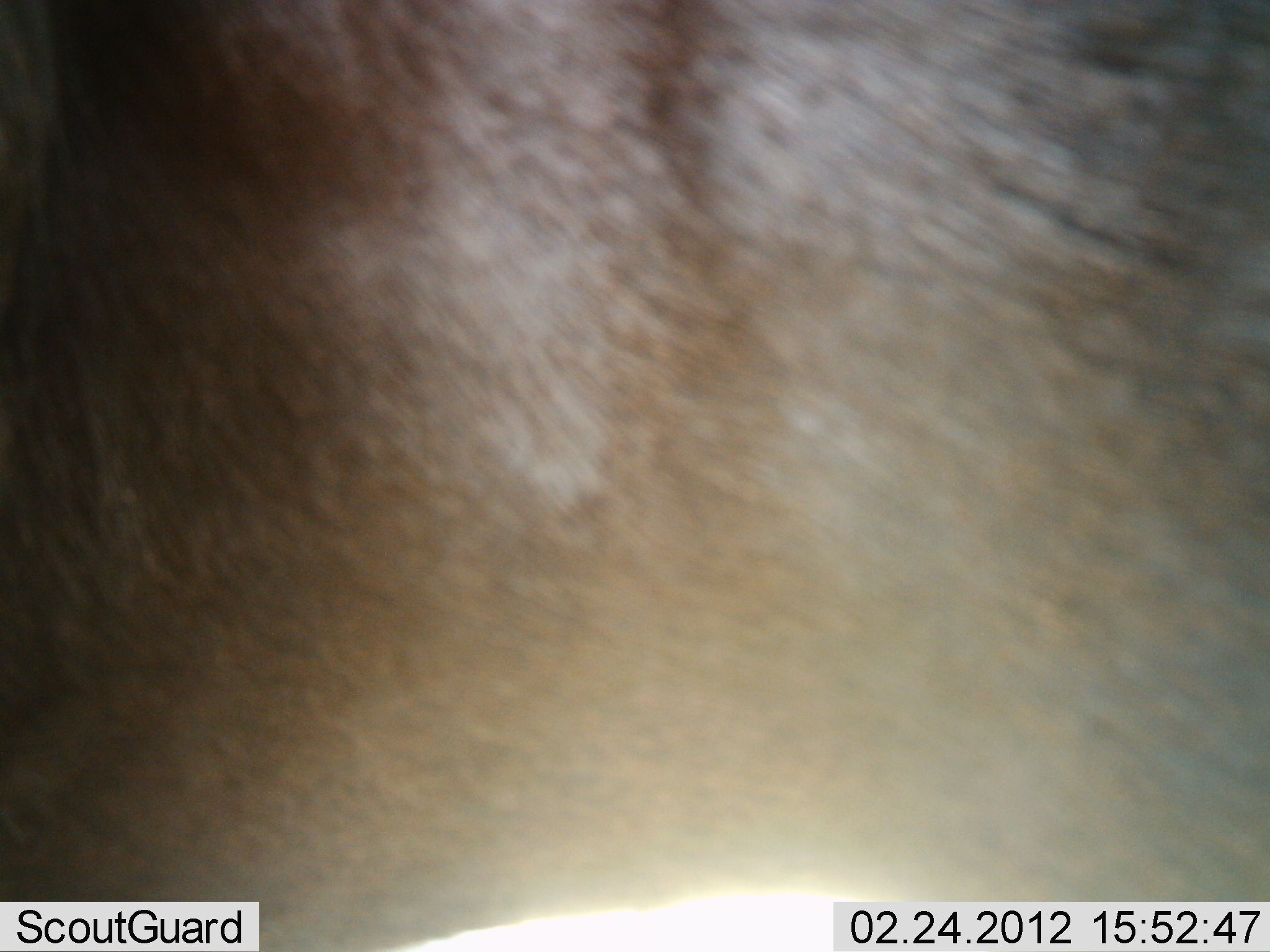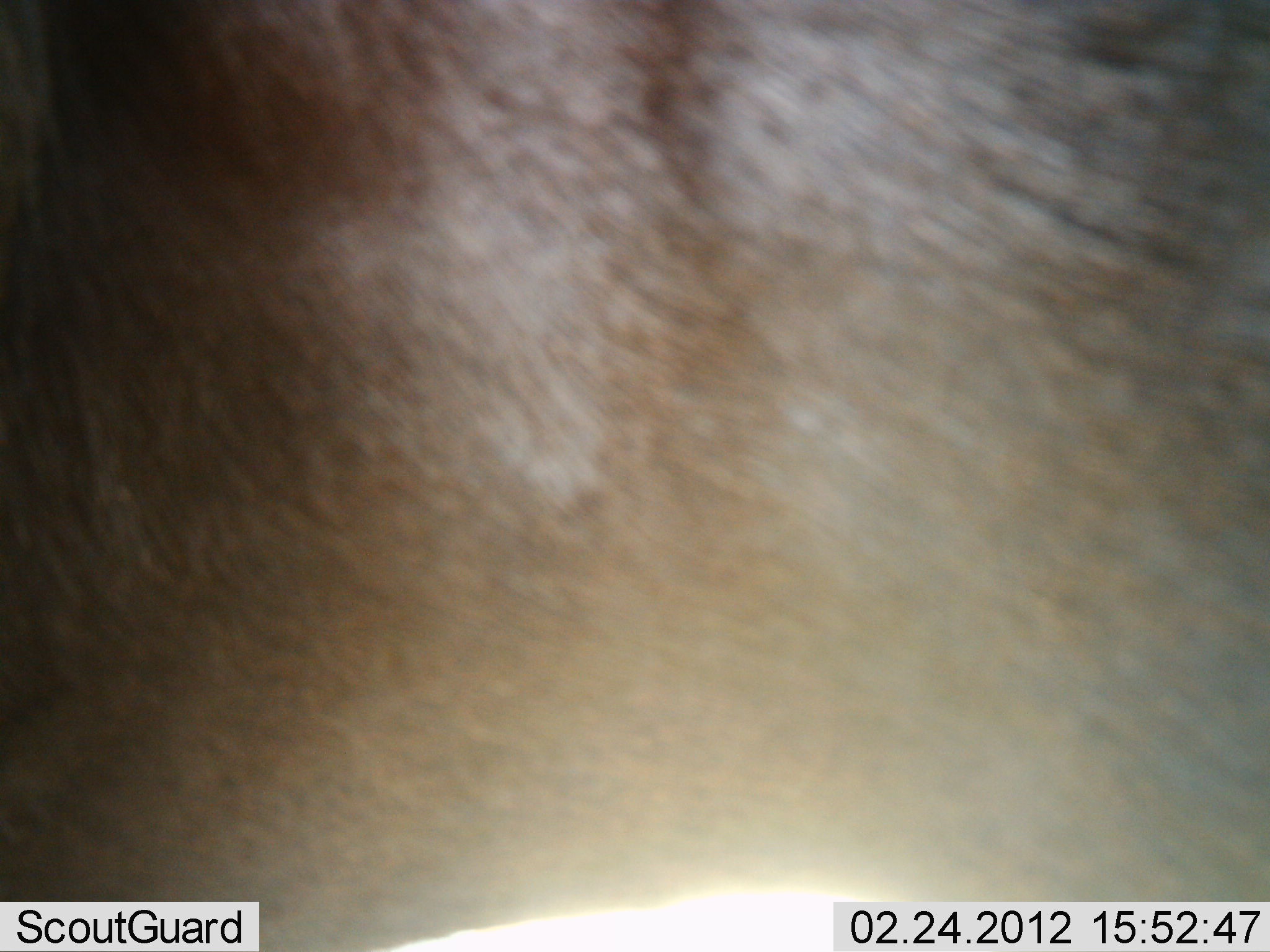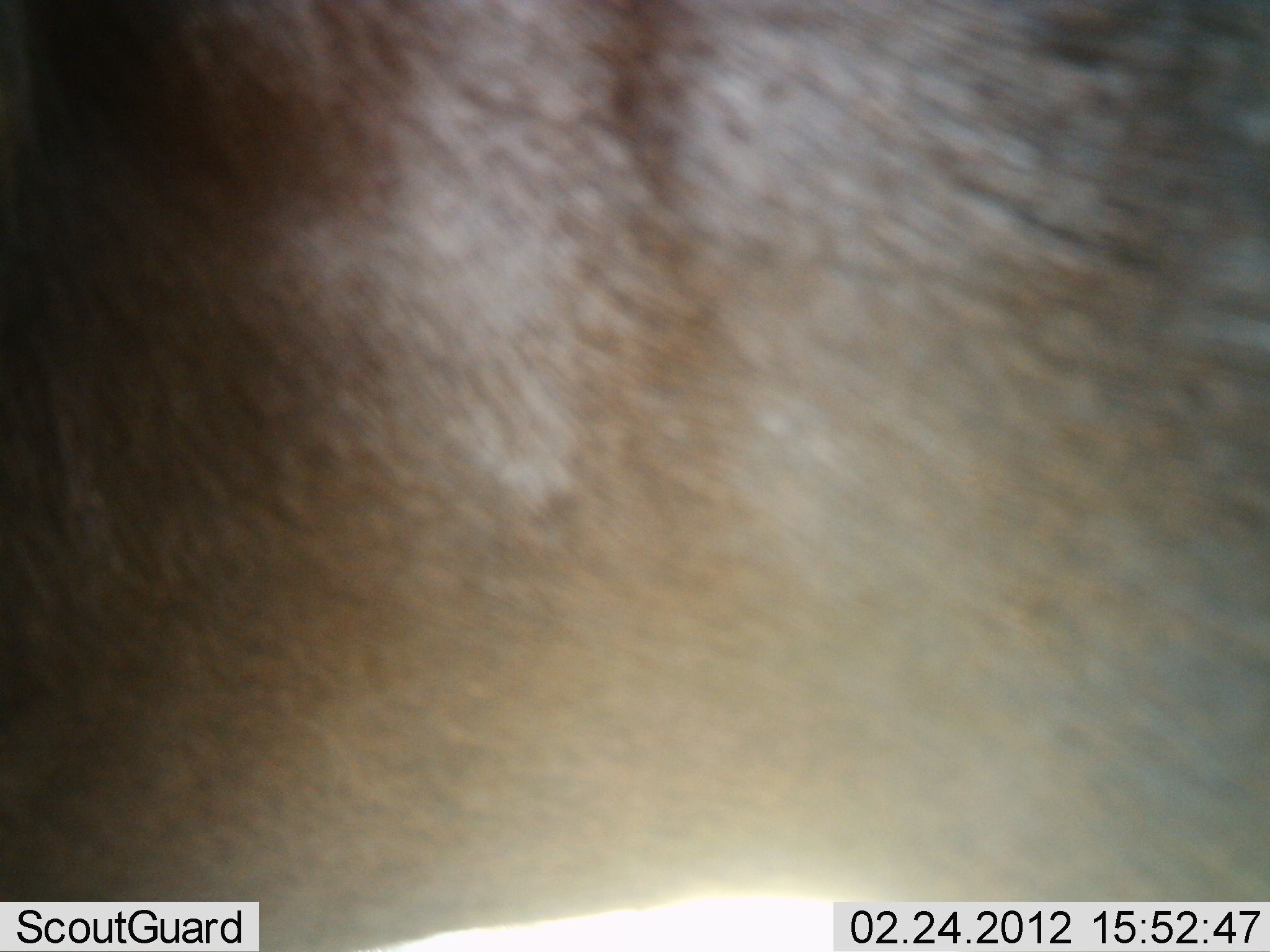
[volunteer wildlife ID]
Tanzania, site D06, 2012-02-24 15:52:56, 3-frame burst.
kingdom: Animalia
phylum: Chordata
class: Mammalia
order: Artiodactyla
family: Bovidae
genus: Connochaetes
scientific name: Connochaetes taurinus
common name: blue wildebeest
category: wildebeest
Wildebeest (blue wildebeest) (Connochaetes taurinus), count 1. Behavior (volunteer vote fractions): standing 92%, resting 0%, moving 8%, interacting 0%. Young present (vote fraction): 0%. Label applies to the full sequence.